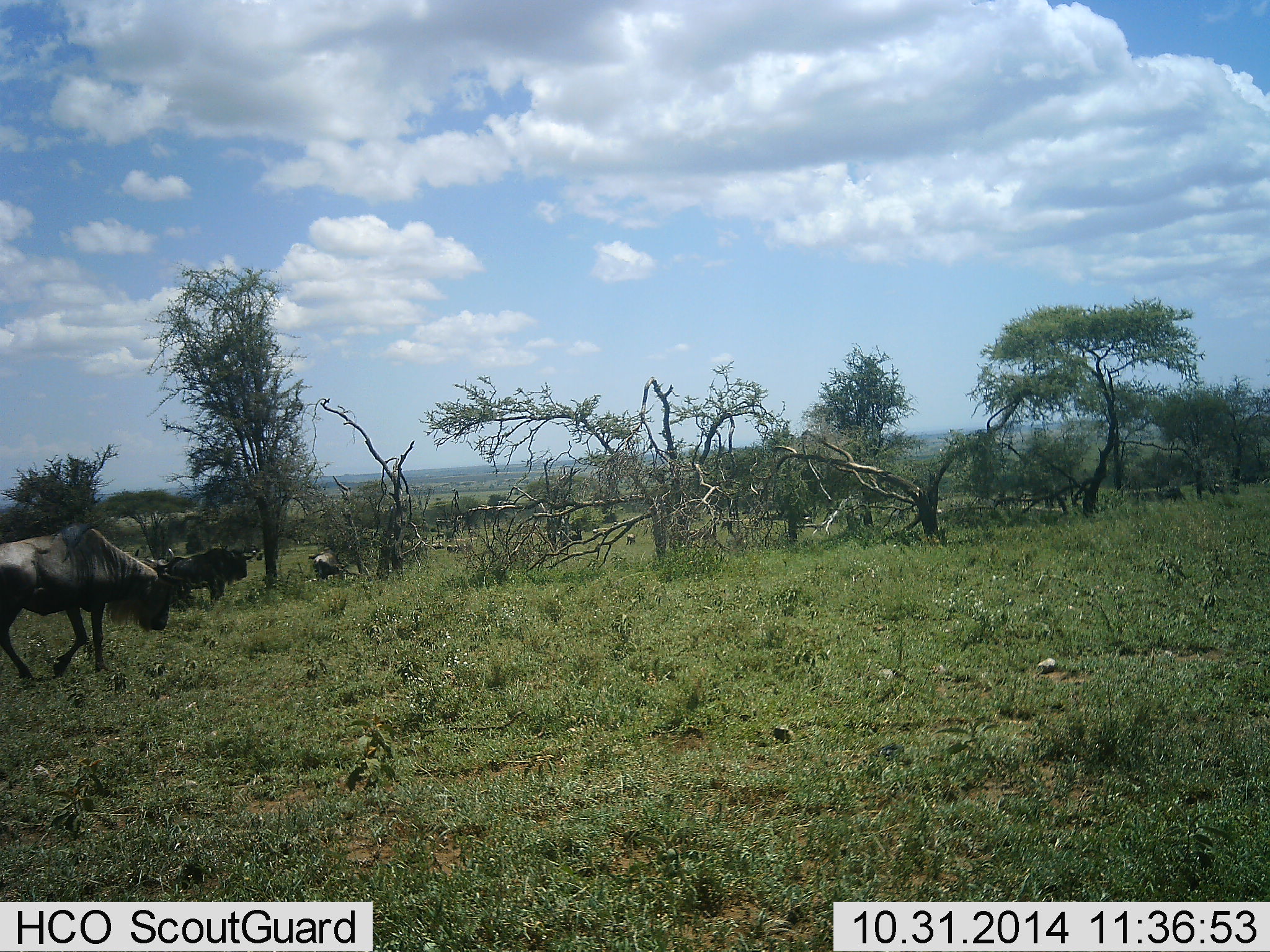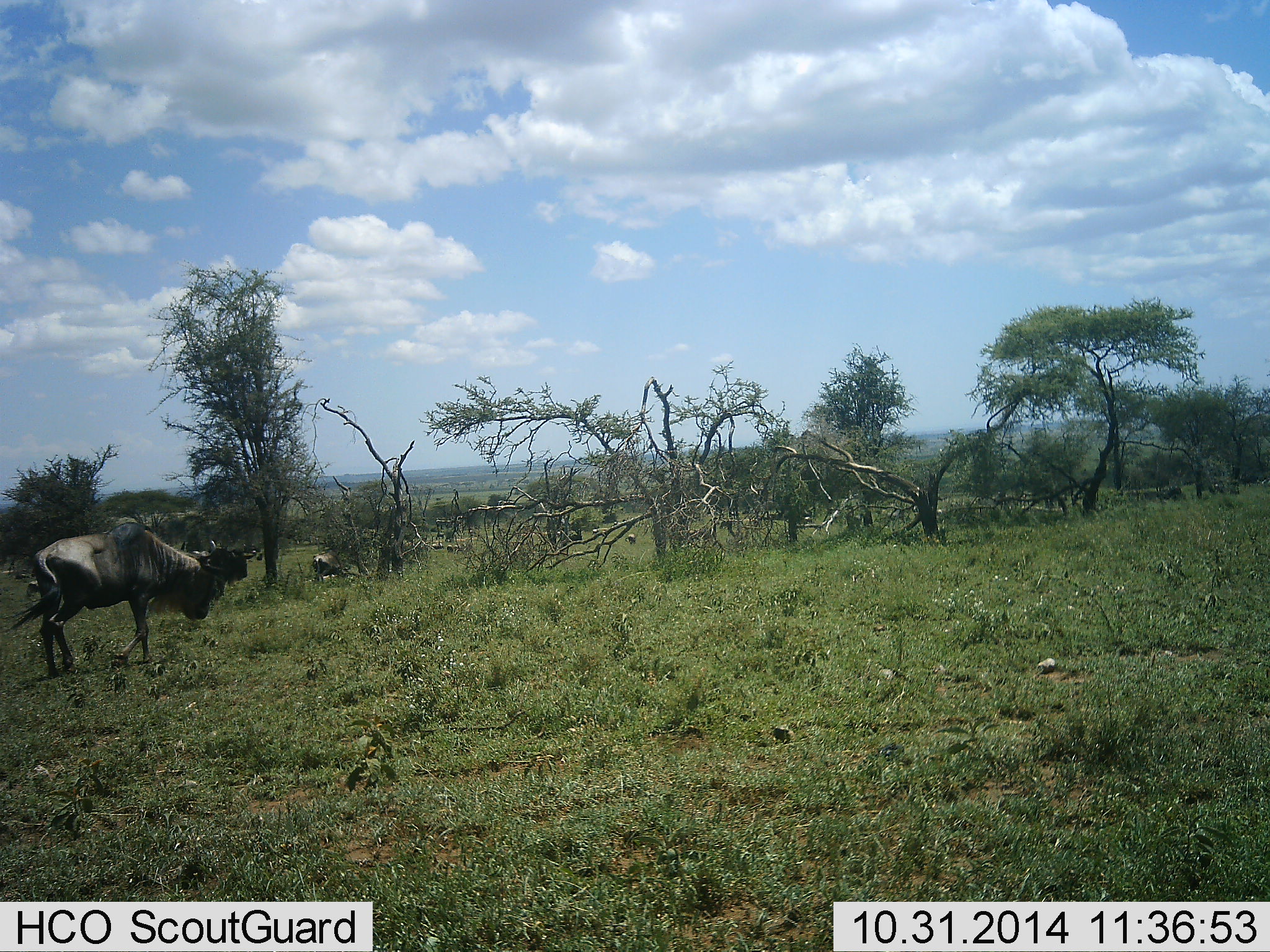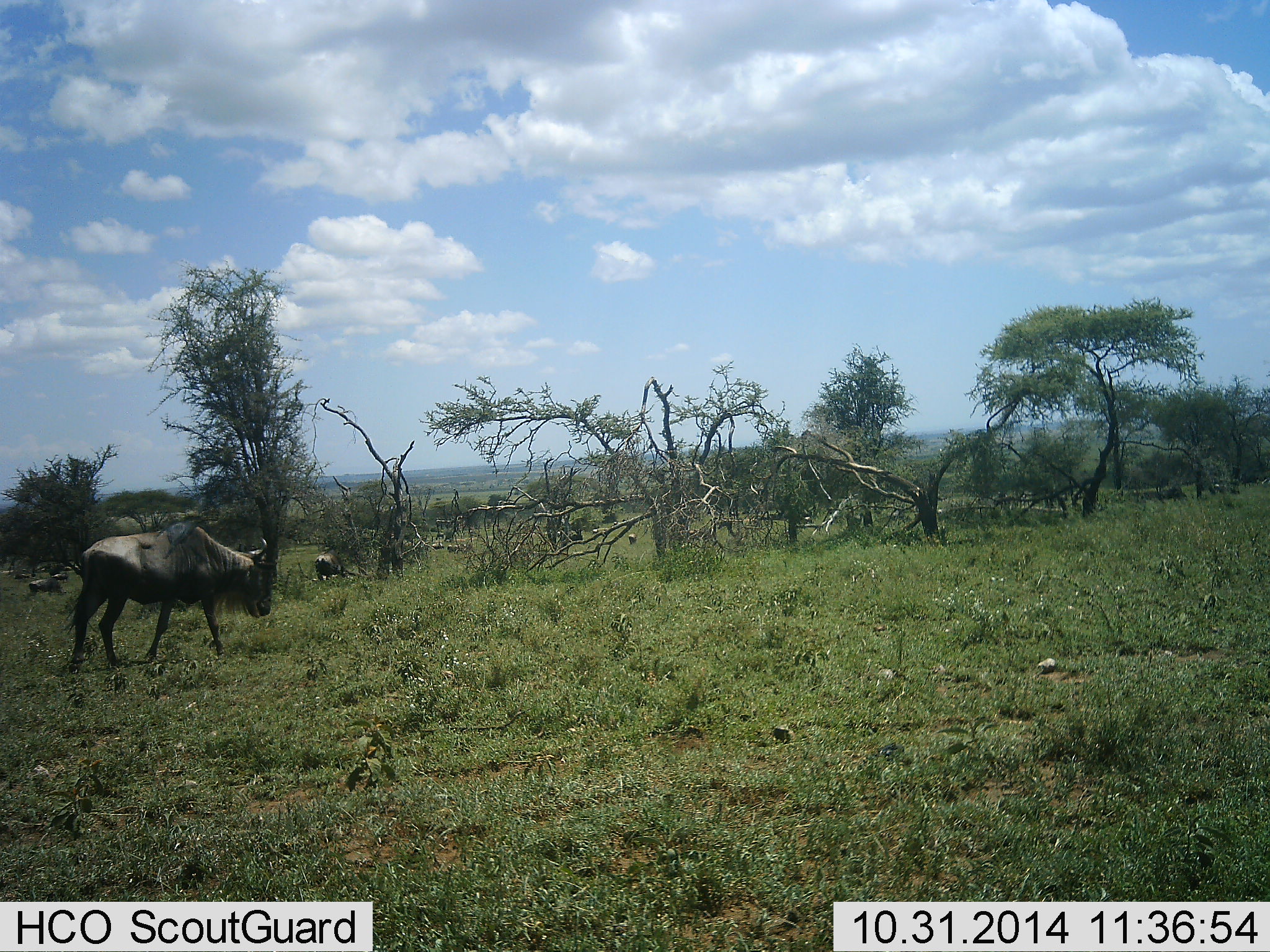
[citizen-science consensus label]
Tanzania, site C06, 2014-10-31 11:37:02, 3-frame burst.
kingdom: Animalia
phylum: Chordata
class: Mammalia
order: Artiodactyla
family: Bovidae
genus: Connochaetes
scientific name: Connochaetes taurinus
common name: blue wildebeest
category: wildebeest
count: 4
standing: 36%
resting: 0%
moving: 73%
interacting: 0%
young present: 0%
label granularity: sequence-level